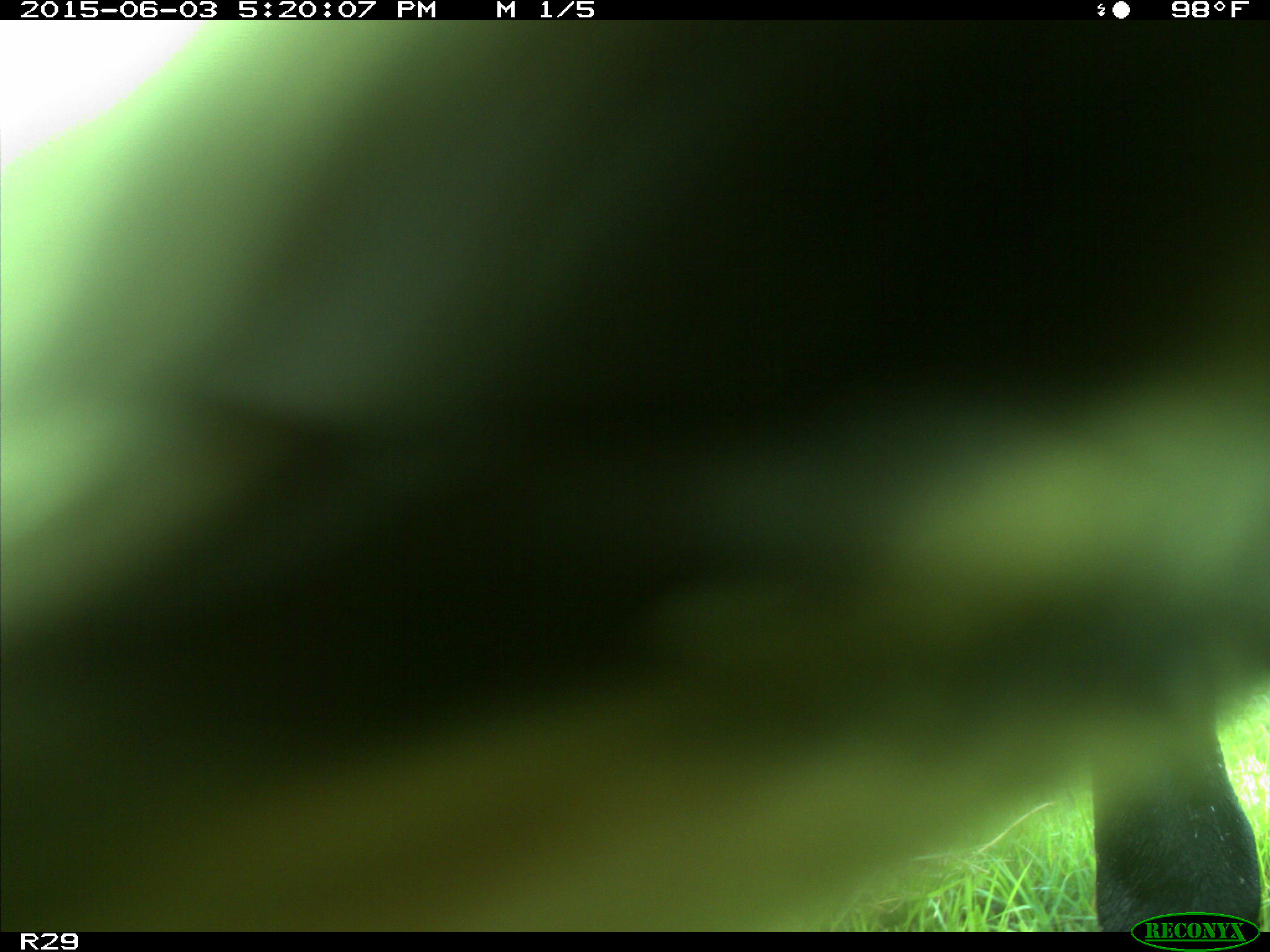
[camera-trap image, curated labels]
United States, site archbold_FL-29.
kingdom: Animalia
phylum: Chordata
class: Mammalia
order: Artiodactyla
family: Bovidae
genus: Bos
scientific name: Bos taurus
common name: domestic cow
Bos taurus (domestic cow).